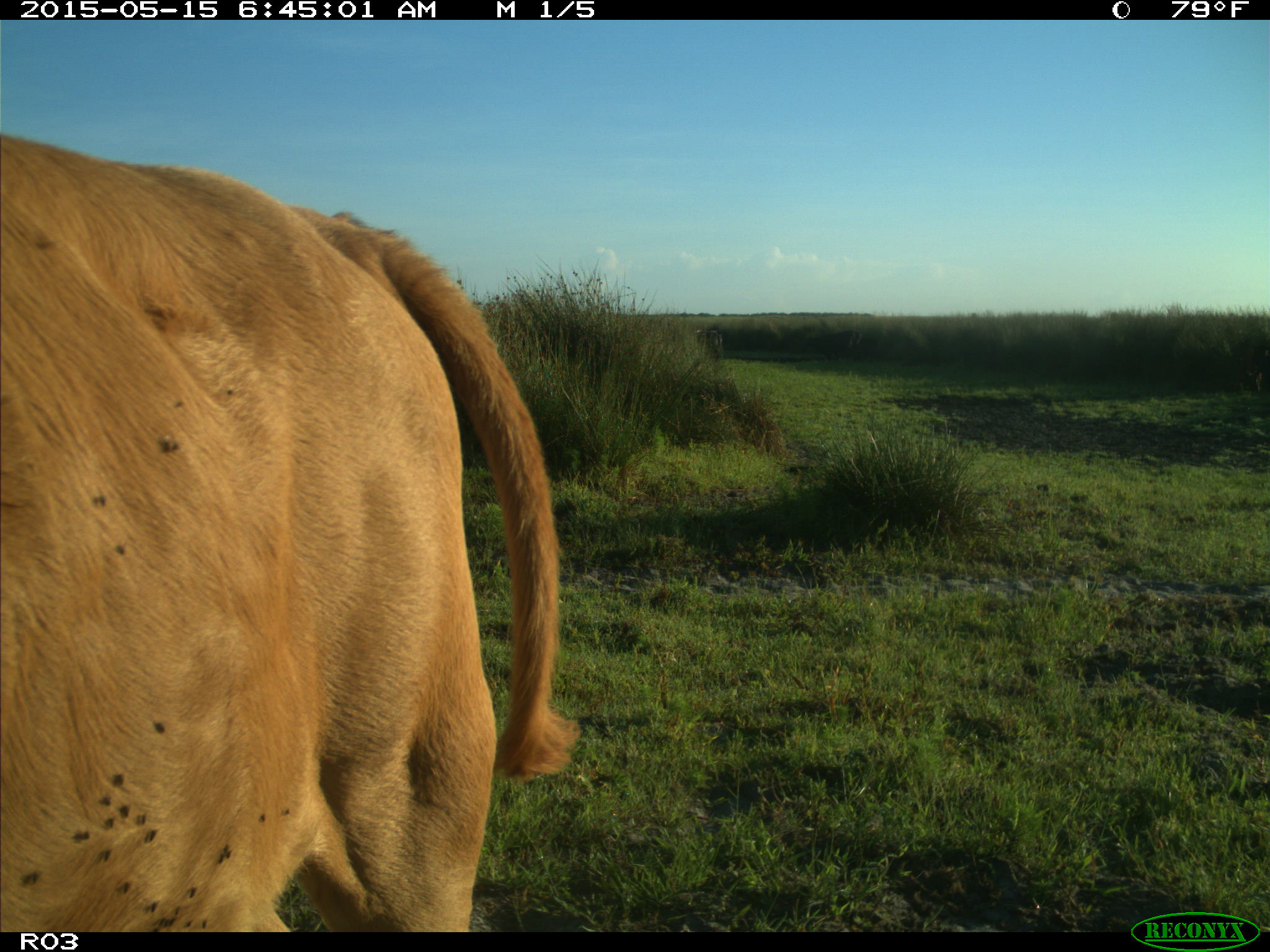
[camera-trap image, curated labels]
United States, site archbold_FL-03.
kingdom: Animalia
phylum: Chordata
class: Mammalia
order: Artiodactyla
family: Bovidae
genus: Bos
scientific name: Bos taurus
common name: domestic cow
Bos taurus (domestic cow).